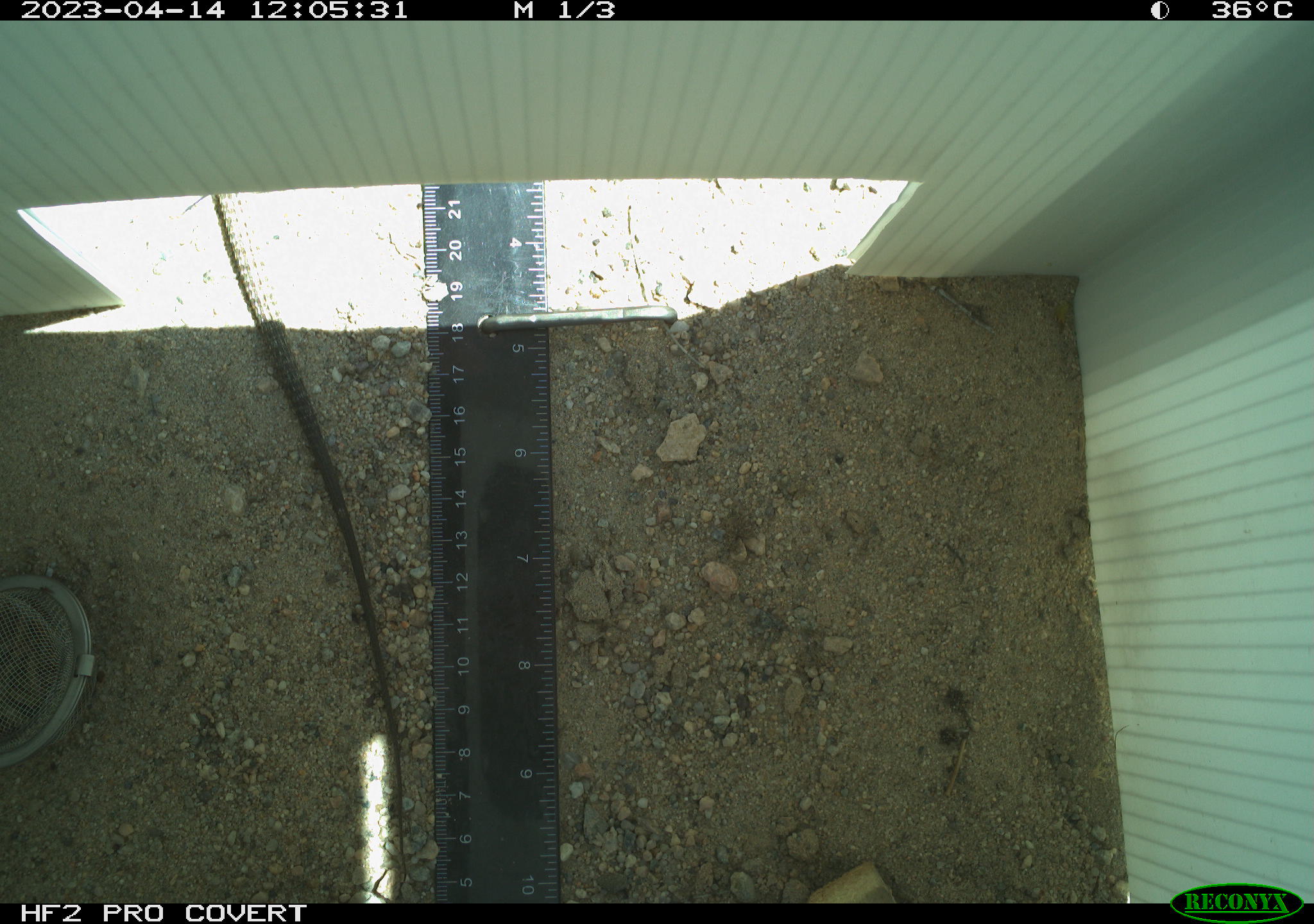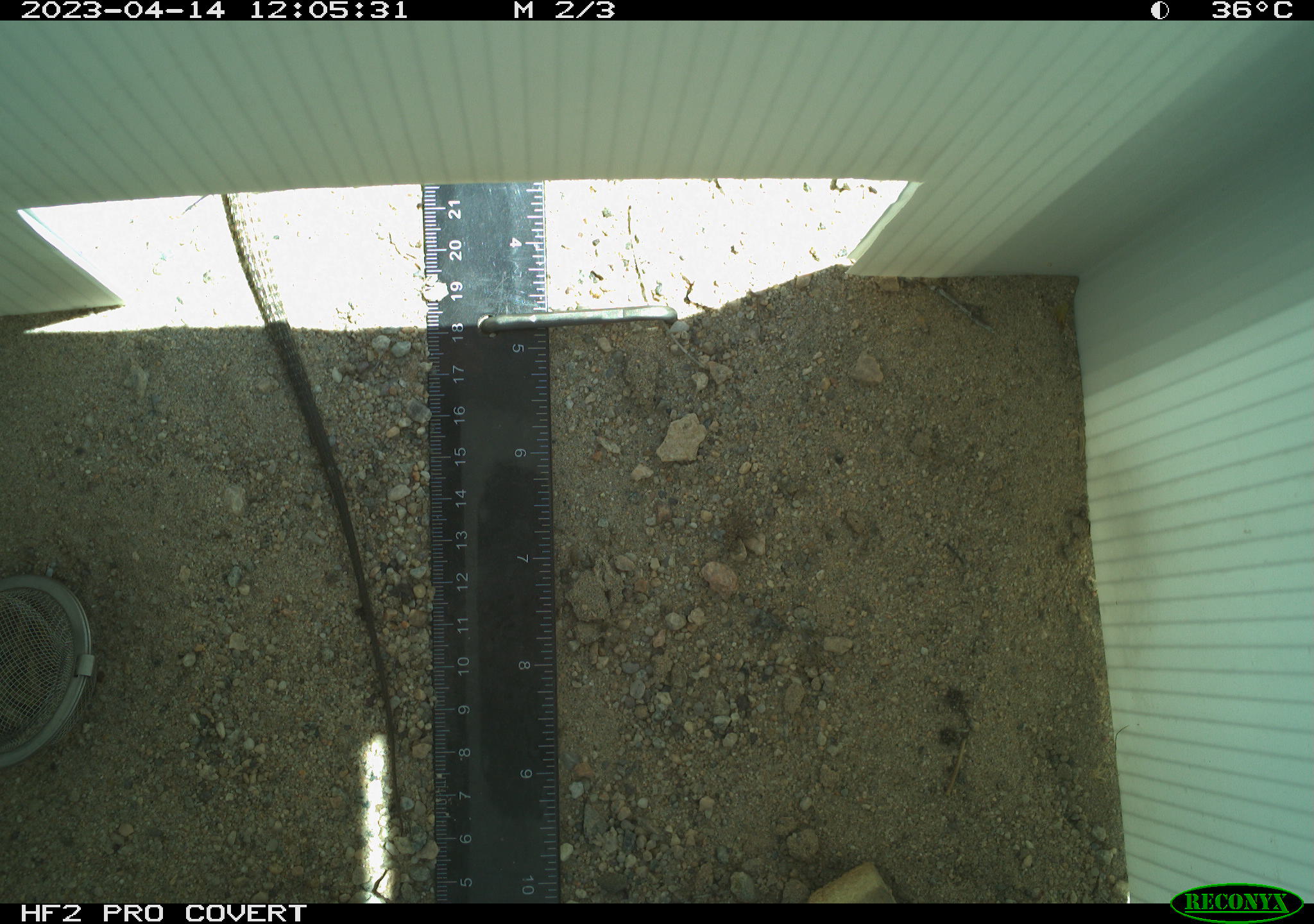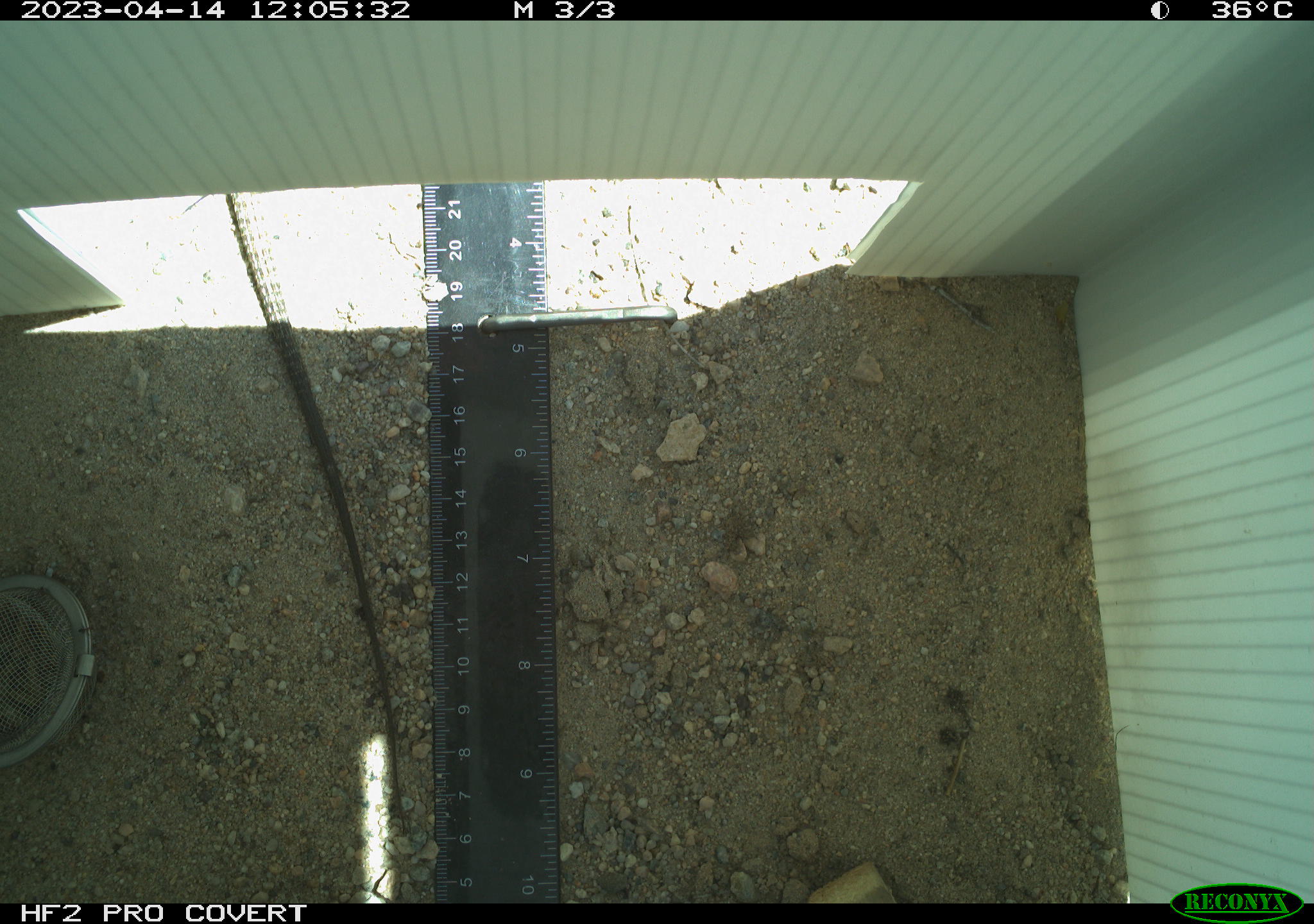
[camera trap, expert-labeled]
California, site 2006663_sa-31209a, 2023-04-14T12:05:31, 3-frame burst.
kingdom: Animalia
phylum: Chordata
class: Reptilia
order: Squamata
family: Teiidae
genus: Aspidoscelis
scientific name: Aspidoscelis tigris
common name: western whiptail